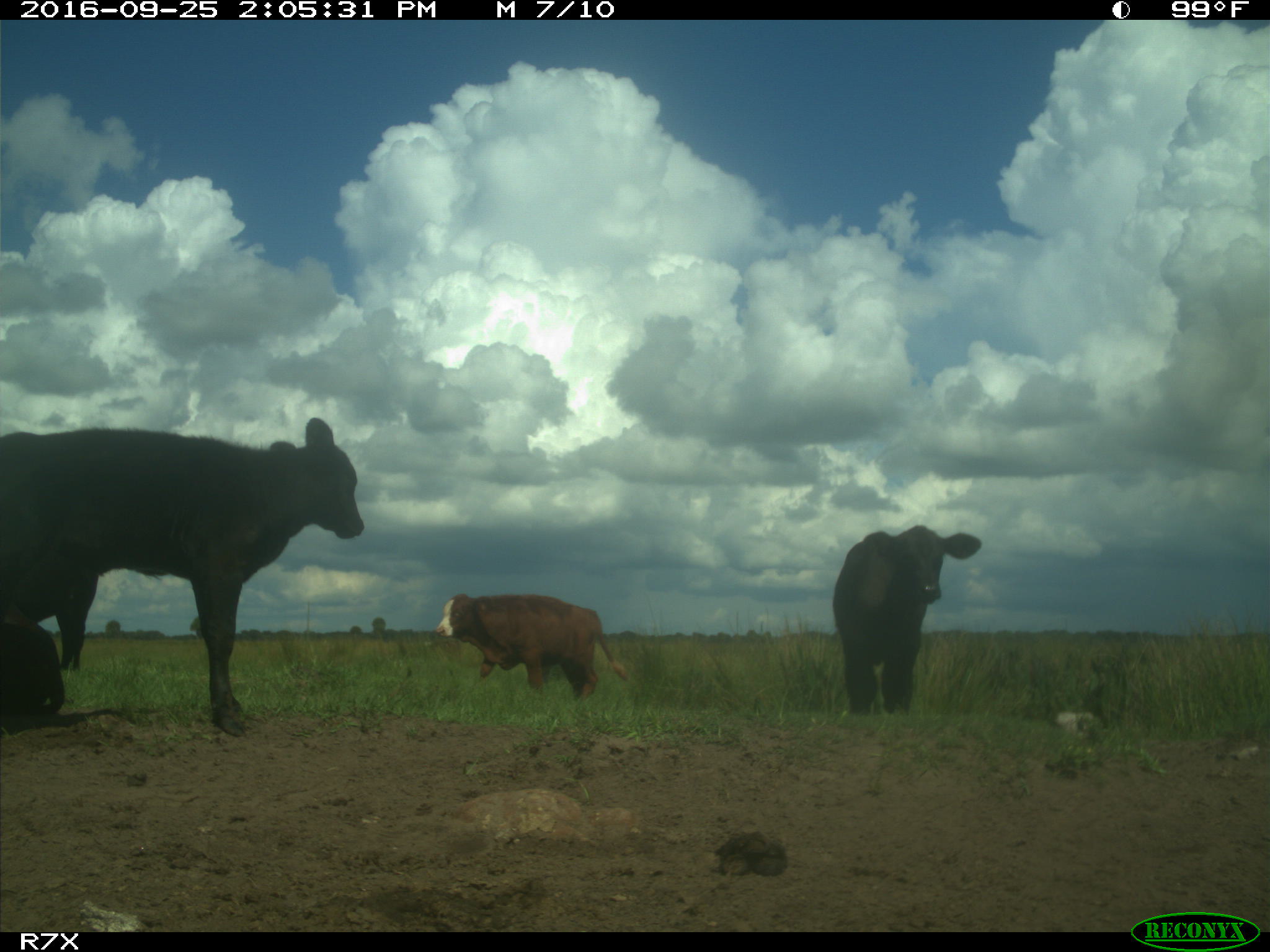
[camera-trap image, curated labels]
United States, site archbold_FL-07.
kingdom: Animalia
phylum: Chordata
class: Mammalia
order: Artiodactyla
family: Bovidae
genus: Bos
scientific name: Bos taurus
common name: domestic cow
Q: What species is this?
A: Bos taurus (domestic cow).